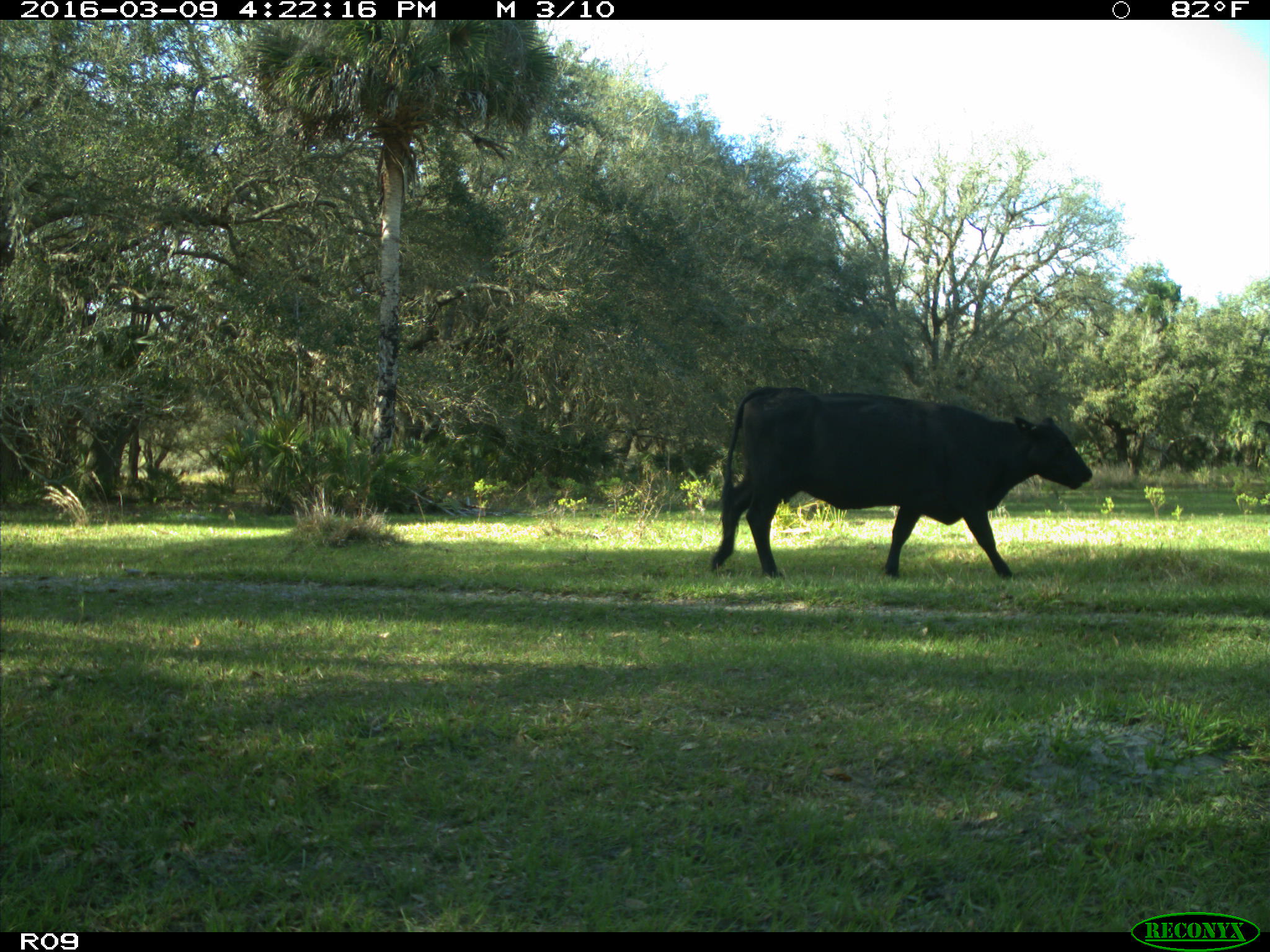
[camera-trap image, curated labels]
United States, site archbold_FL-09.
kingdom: Animalia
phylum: Chordata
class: Mammalia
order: Artiodactyla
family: Bovidae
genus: Bos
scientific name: Bos taurus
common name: domestic cow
Bos taurus (domestic cow).